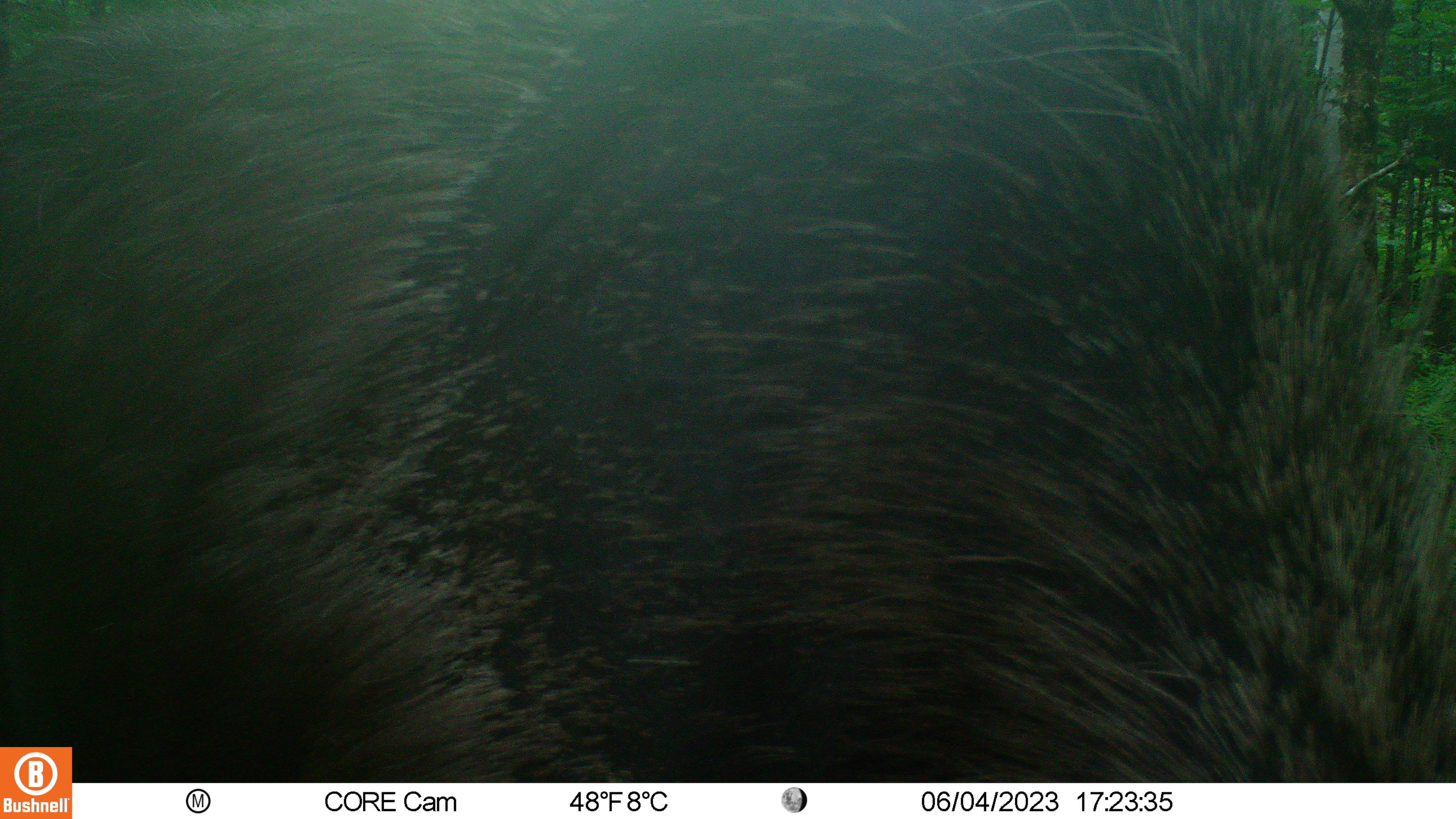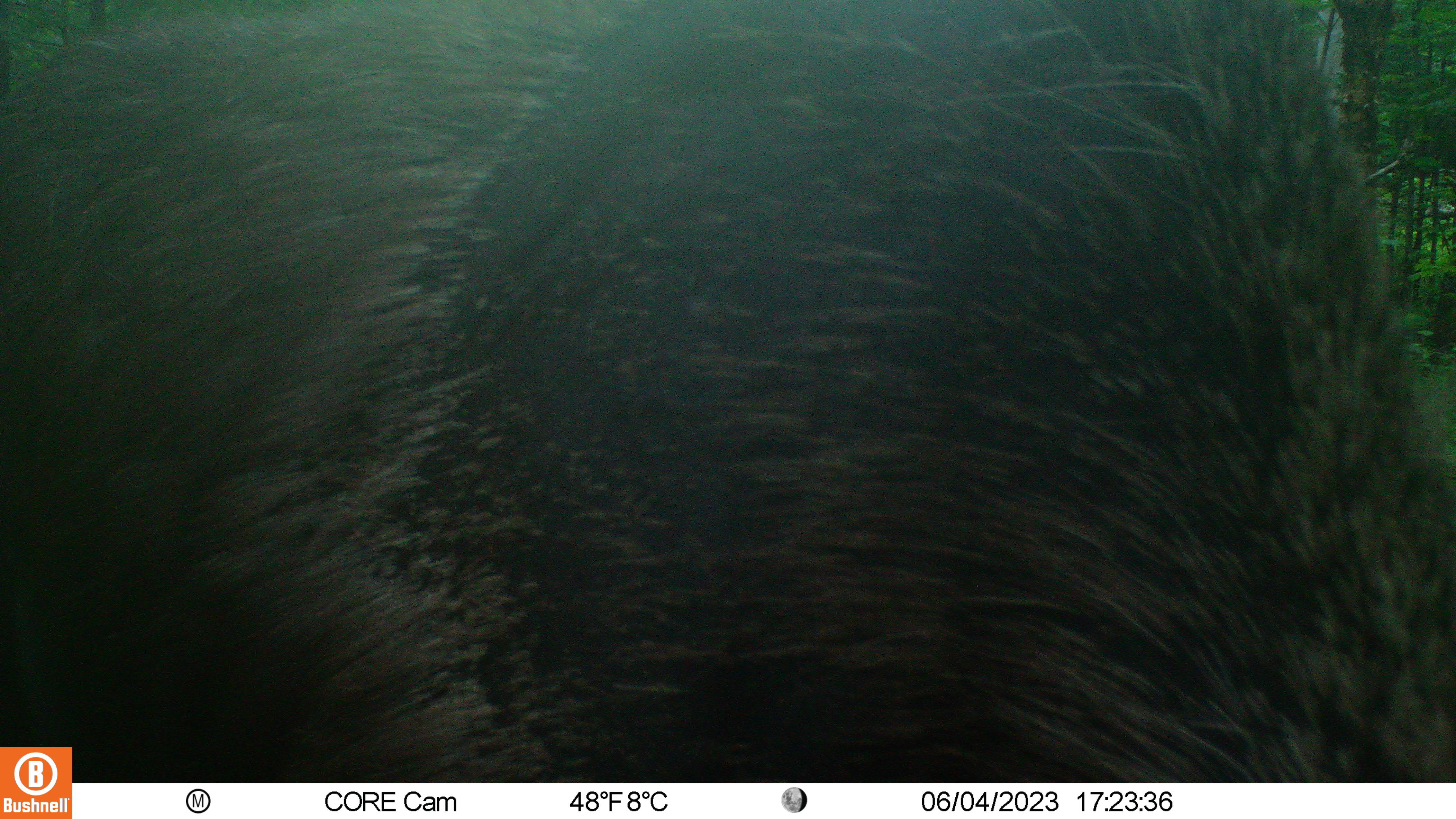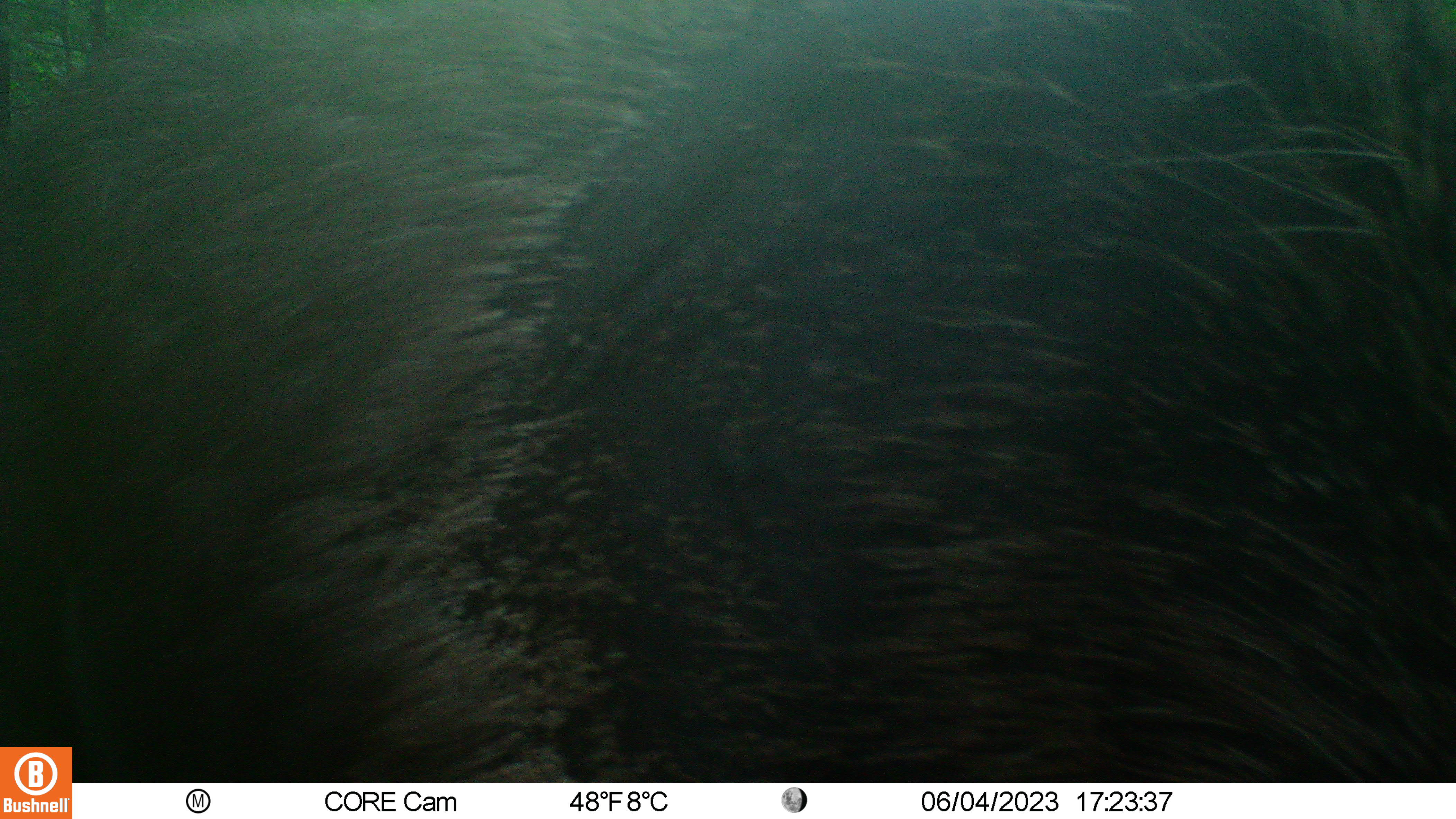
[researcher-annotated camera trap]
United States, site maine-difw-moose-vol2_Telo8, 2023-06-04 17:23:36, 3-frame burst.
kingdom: Animalia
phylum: Chordata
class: Mammalia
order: Artiodactyla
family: Cervidae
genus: Alces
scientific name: Alces alces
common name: moose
Moose (Alces alces).